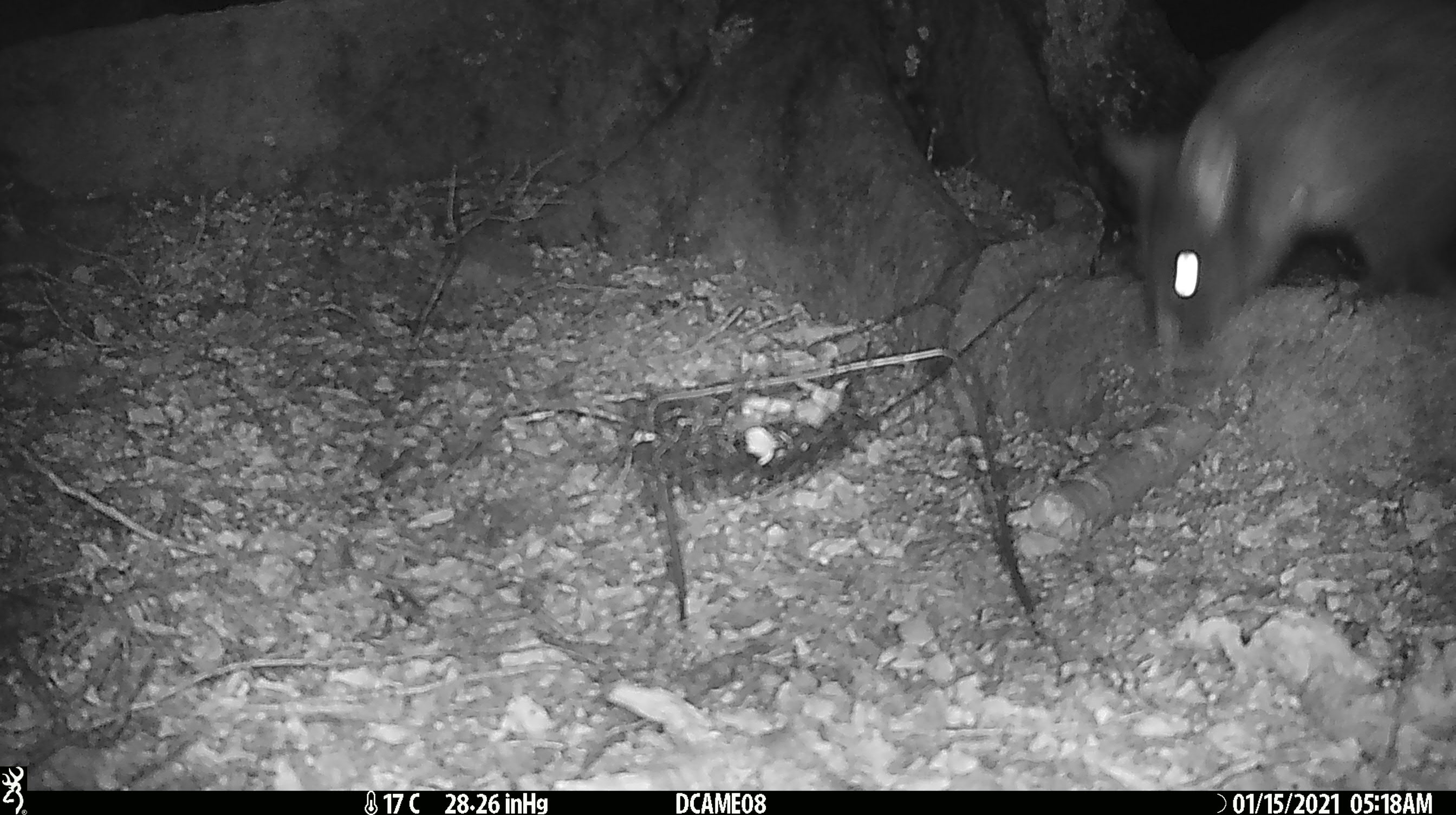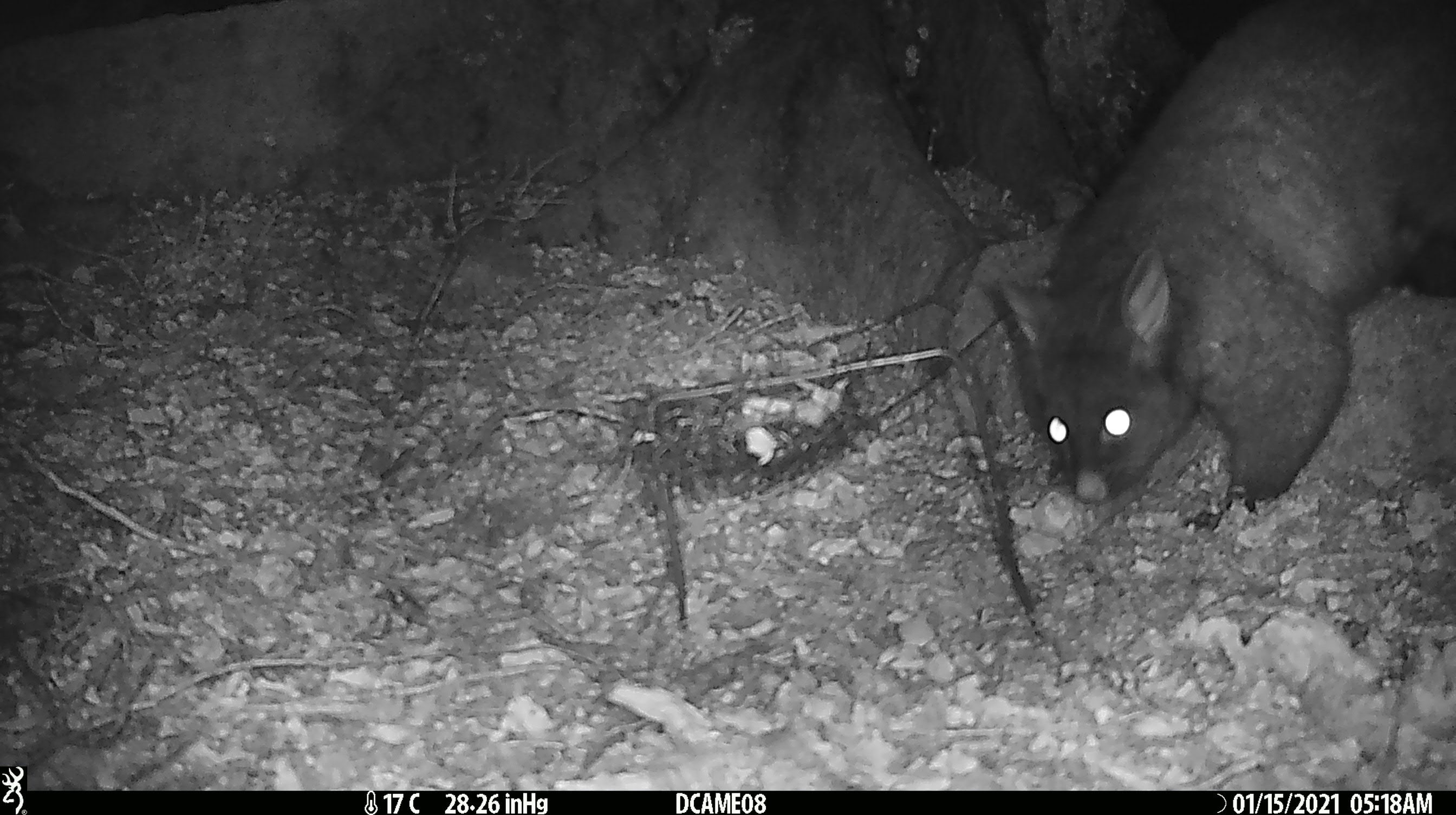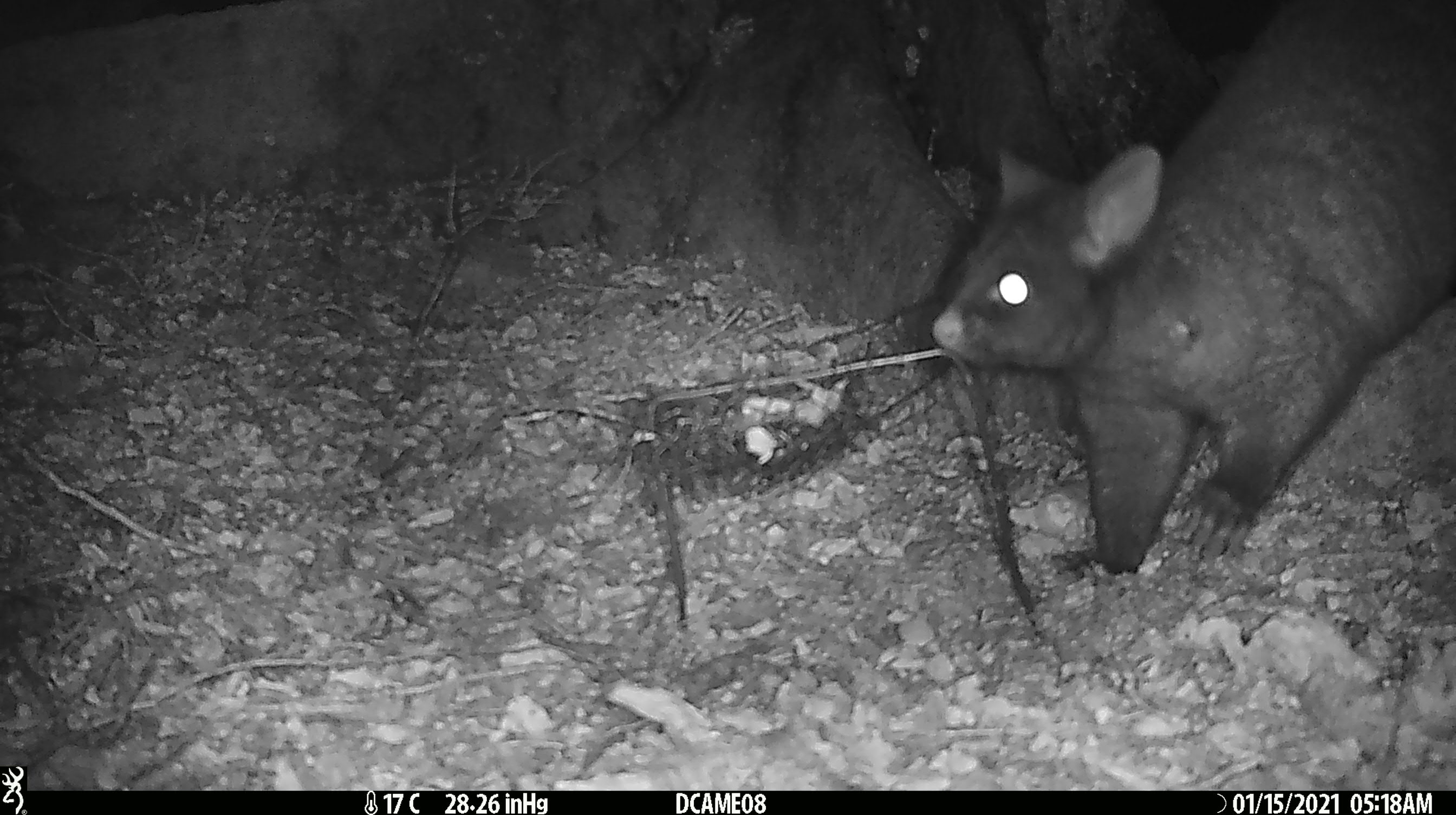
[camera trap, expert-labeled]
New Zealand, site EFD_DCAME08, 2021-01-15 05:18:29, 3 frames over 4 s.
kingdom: Animalia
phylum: Chordata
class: Mammalia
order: Diprotodontia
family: Phalangeridae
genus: Trichosurus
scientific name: Trichosurus vulpecula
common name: common brushtail possum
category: possum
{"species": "possum (common brushtail possum) (Trichosurus vulpecula)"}